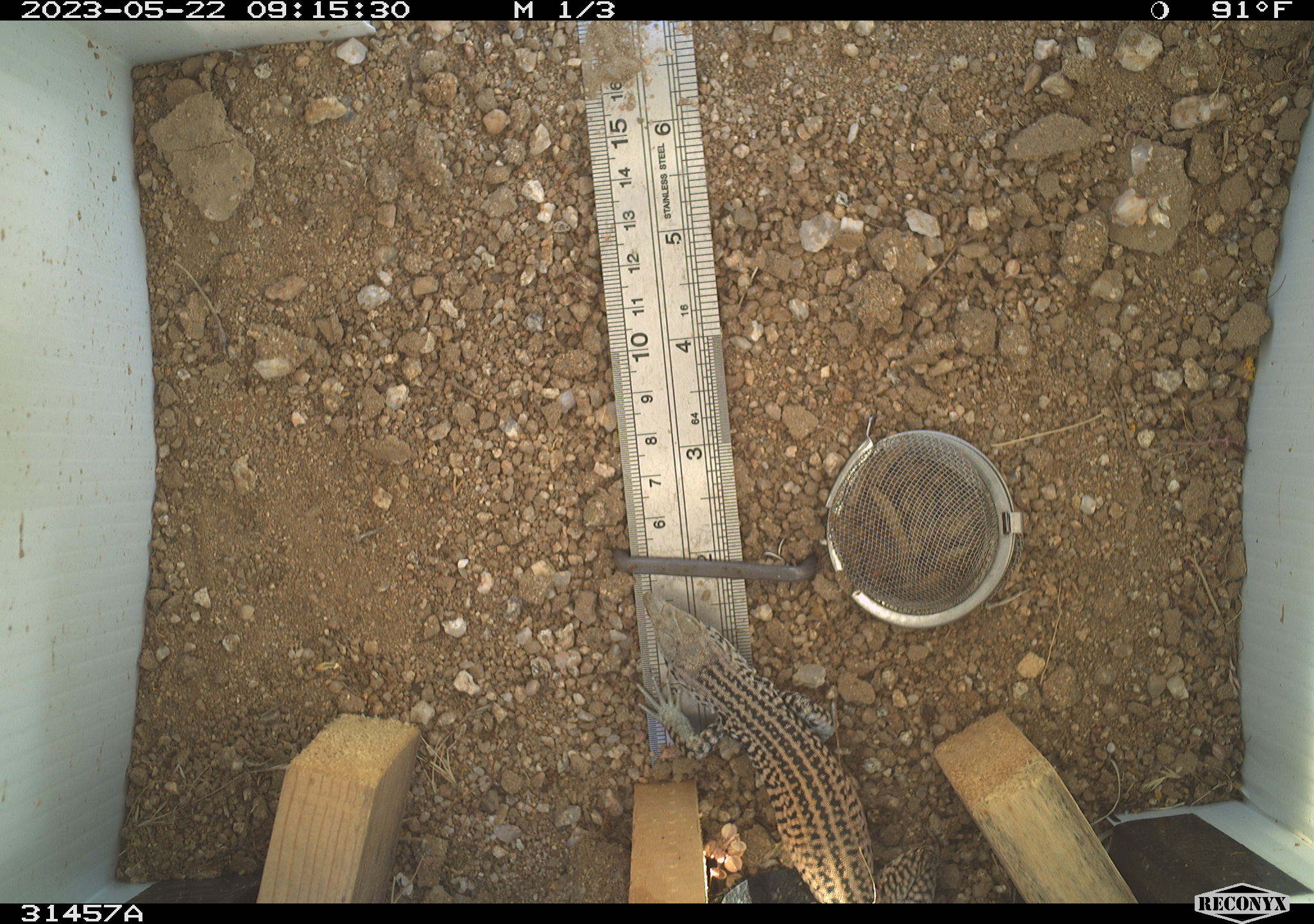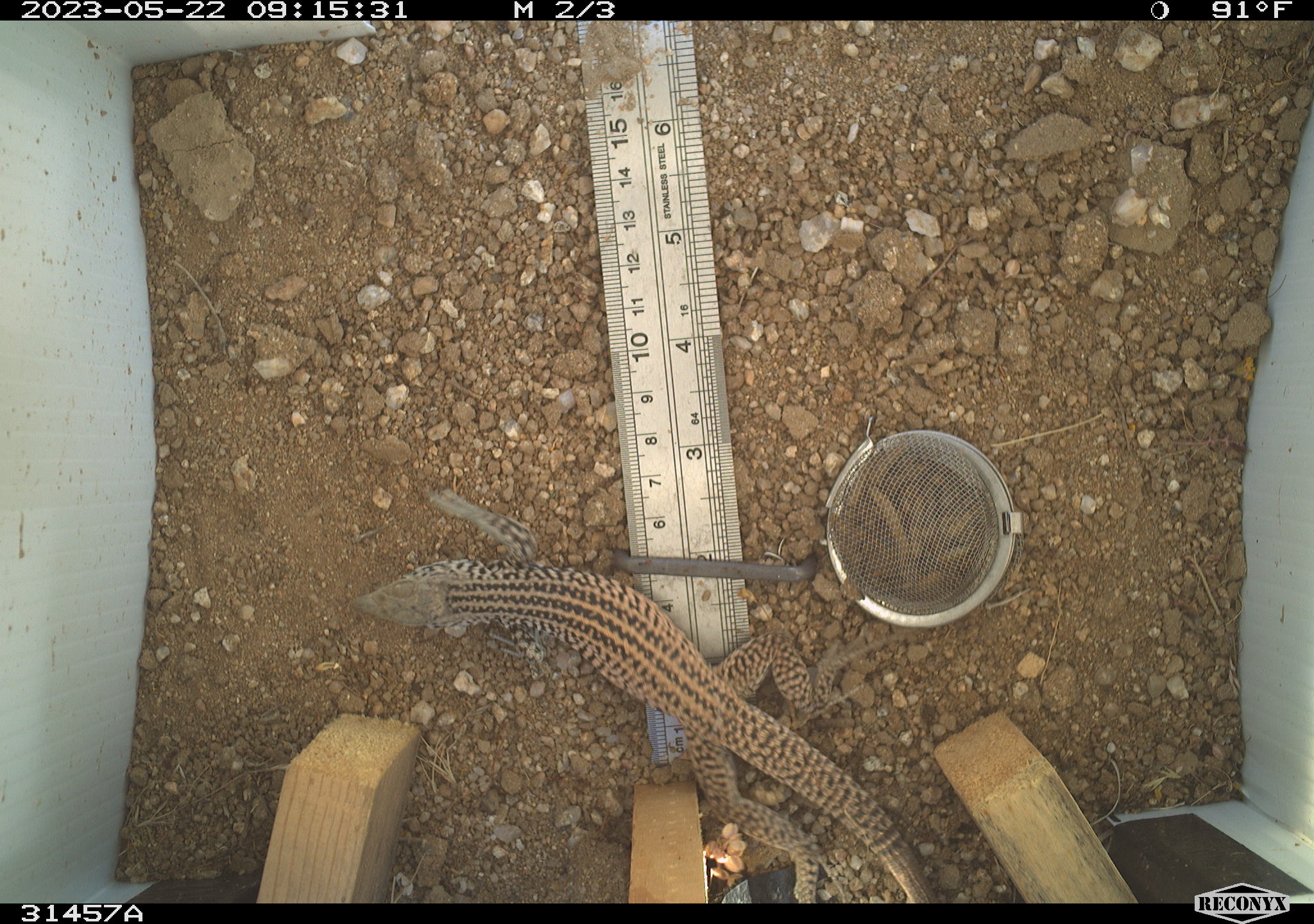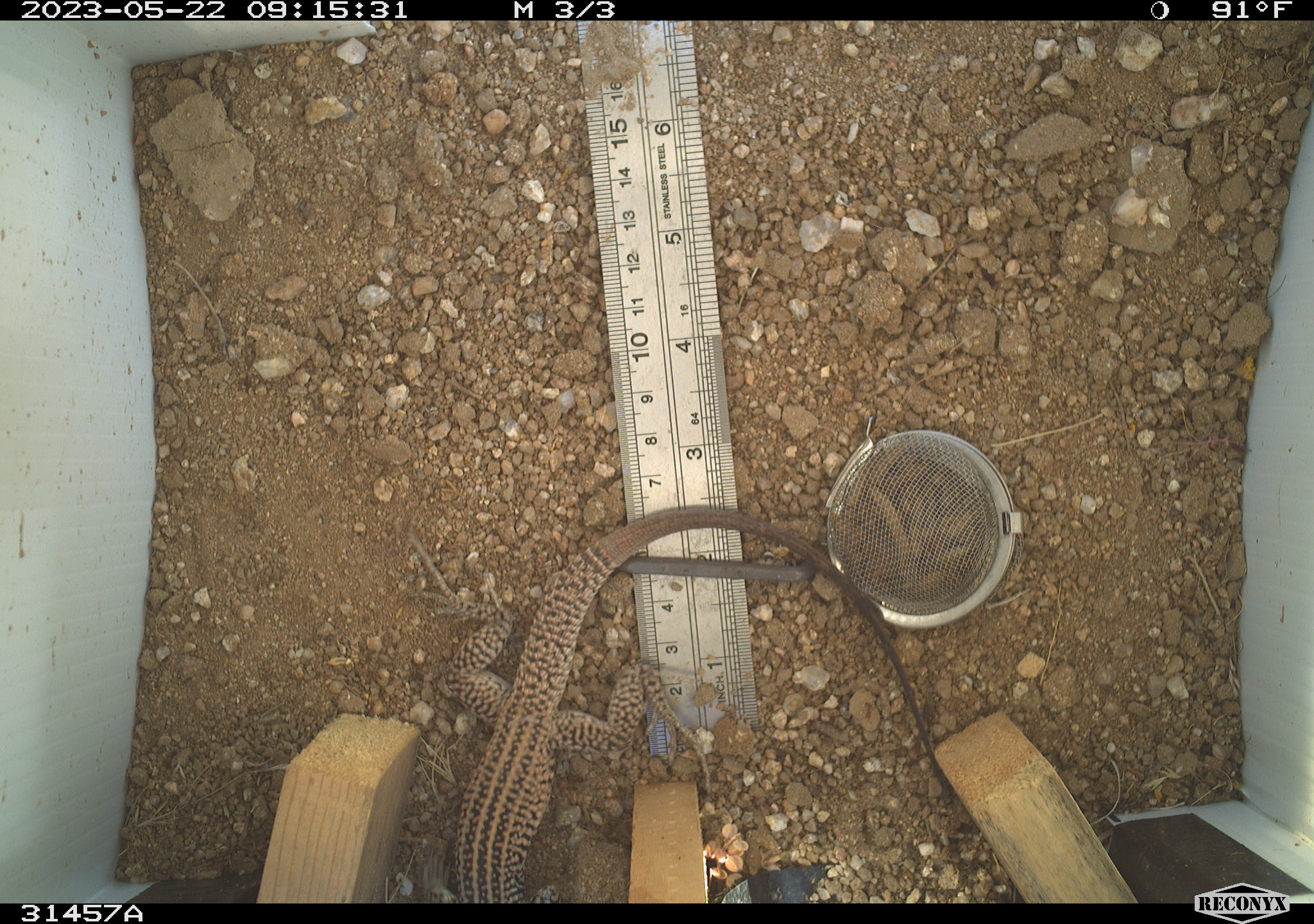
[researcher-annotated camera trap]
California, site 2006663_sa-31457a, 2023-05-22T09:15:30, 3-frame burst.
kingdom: Animalia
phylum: Chordata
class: Reptilia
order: Squamata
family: Teiidae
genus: Aspidoscelis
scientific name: Aspidoscelis tigris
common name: western whiptail